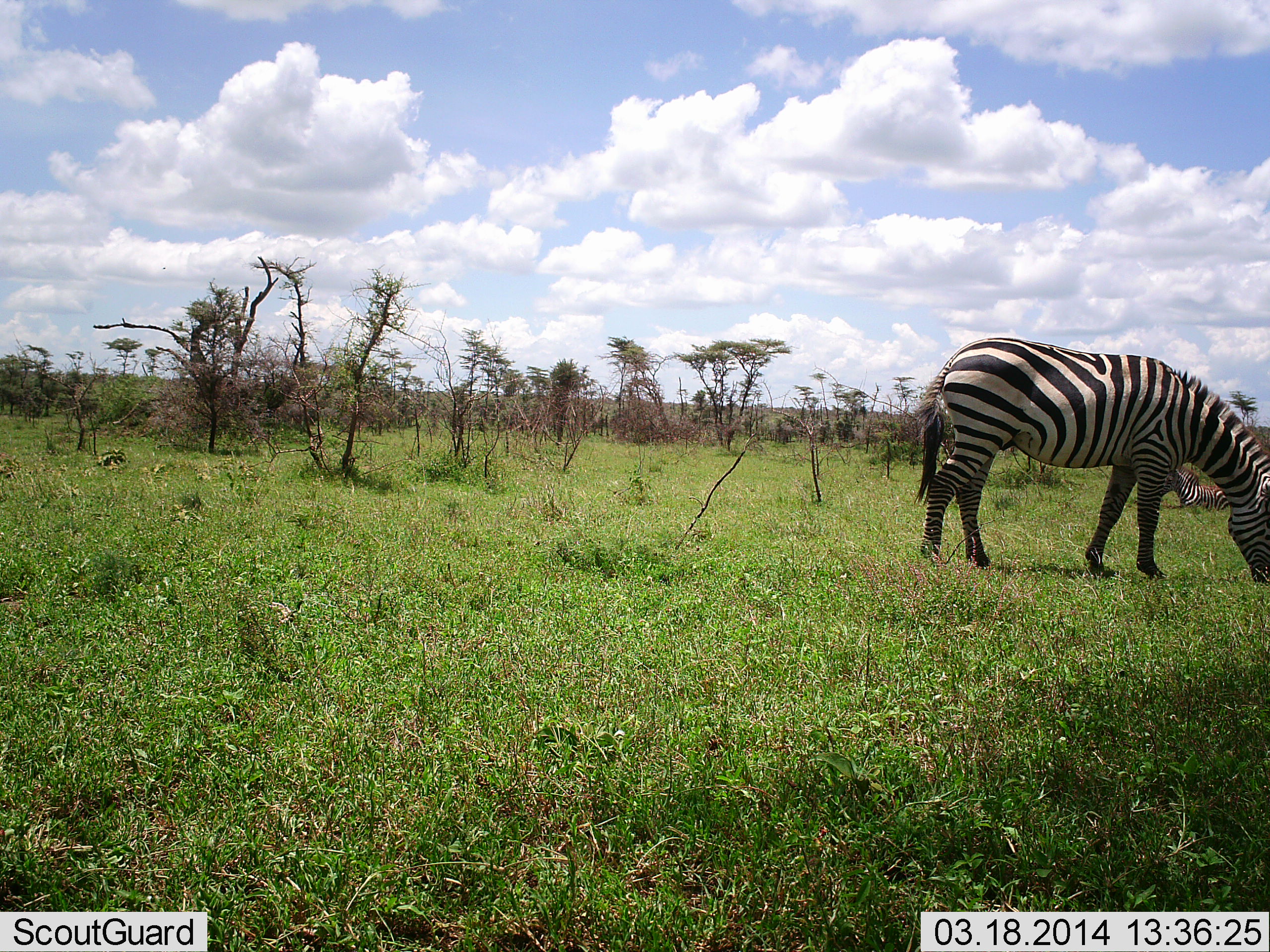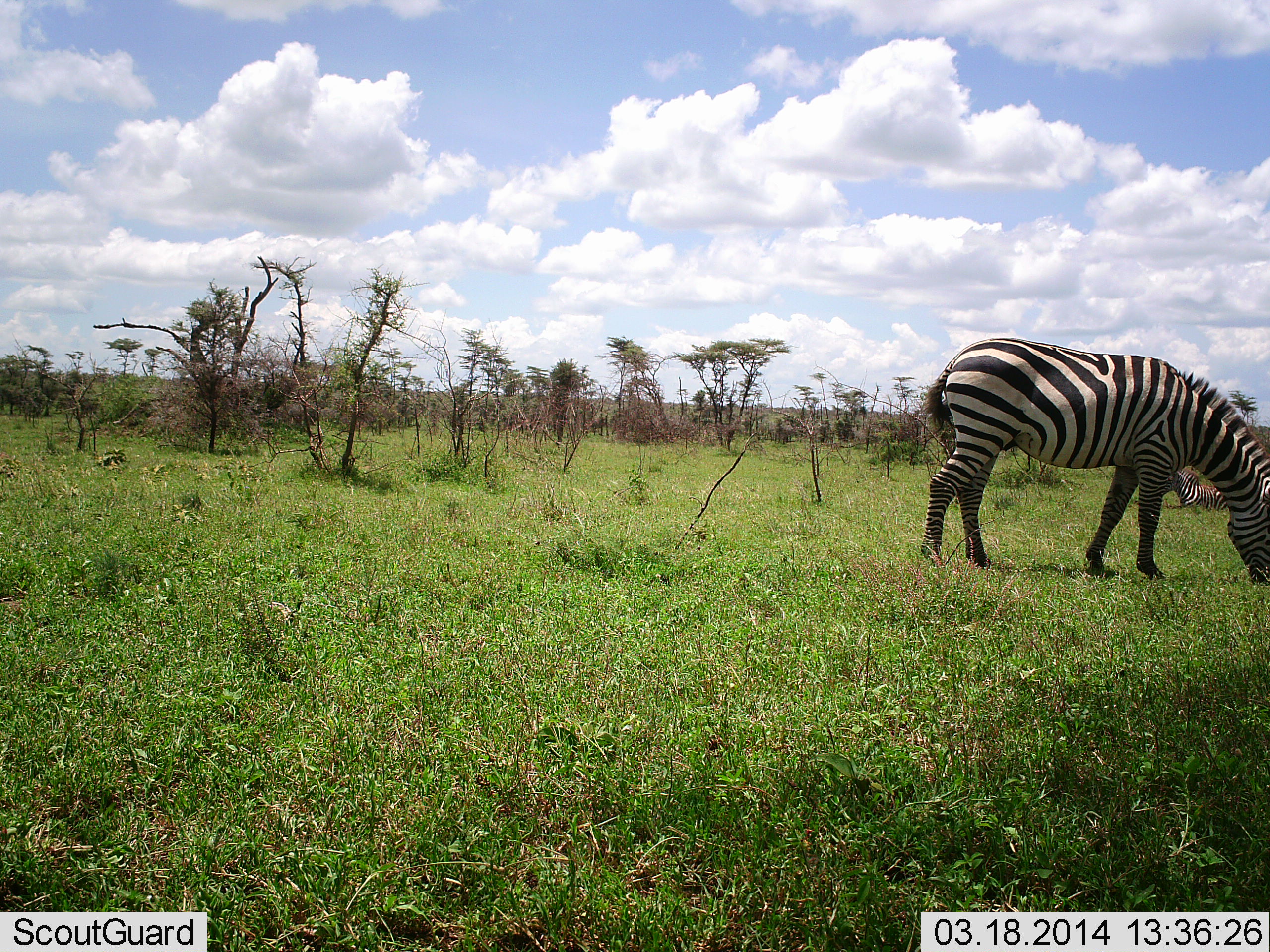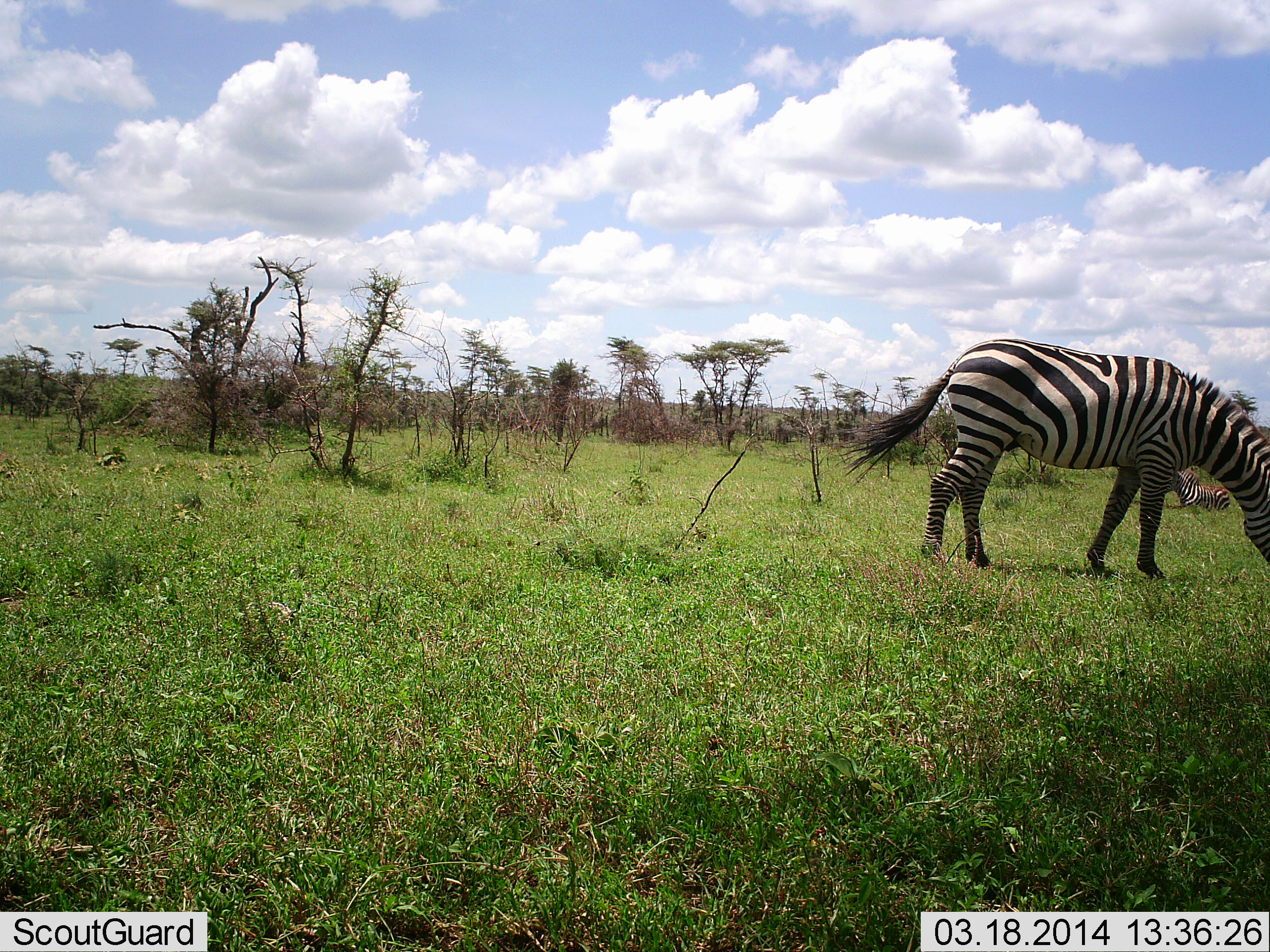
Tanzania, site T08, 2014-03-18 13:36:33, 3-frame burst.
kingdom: Animalia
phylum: Chordata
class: Mammalia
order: Perissodactyla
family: Equidae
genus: Equus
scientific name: Equus quagga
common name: plains zebra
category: zebra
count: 2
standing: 20%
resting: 70%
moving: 10%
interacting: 0%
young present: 0%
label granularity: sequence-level